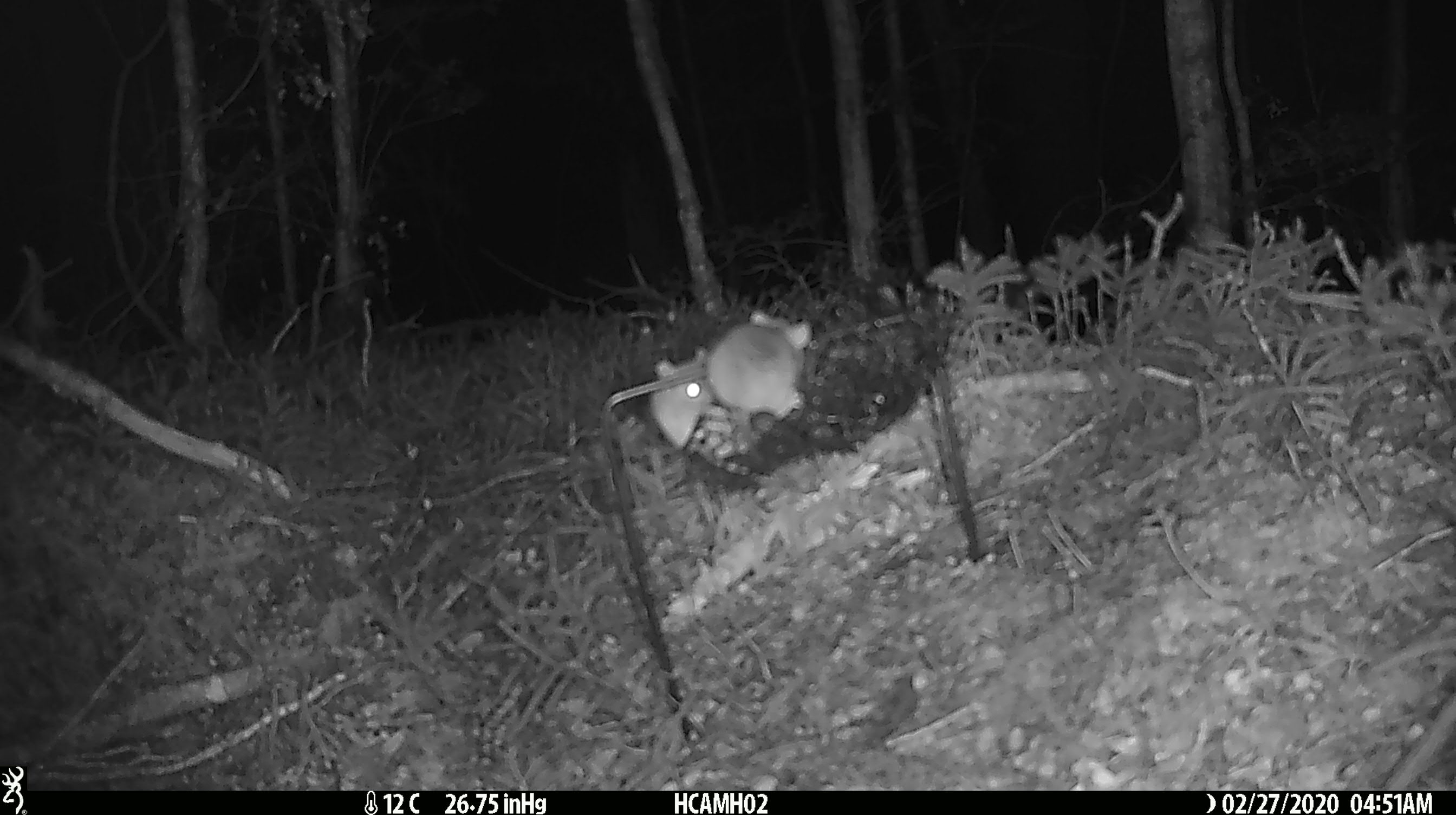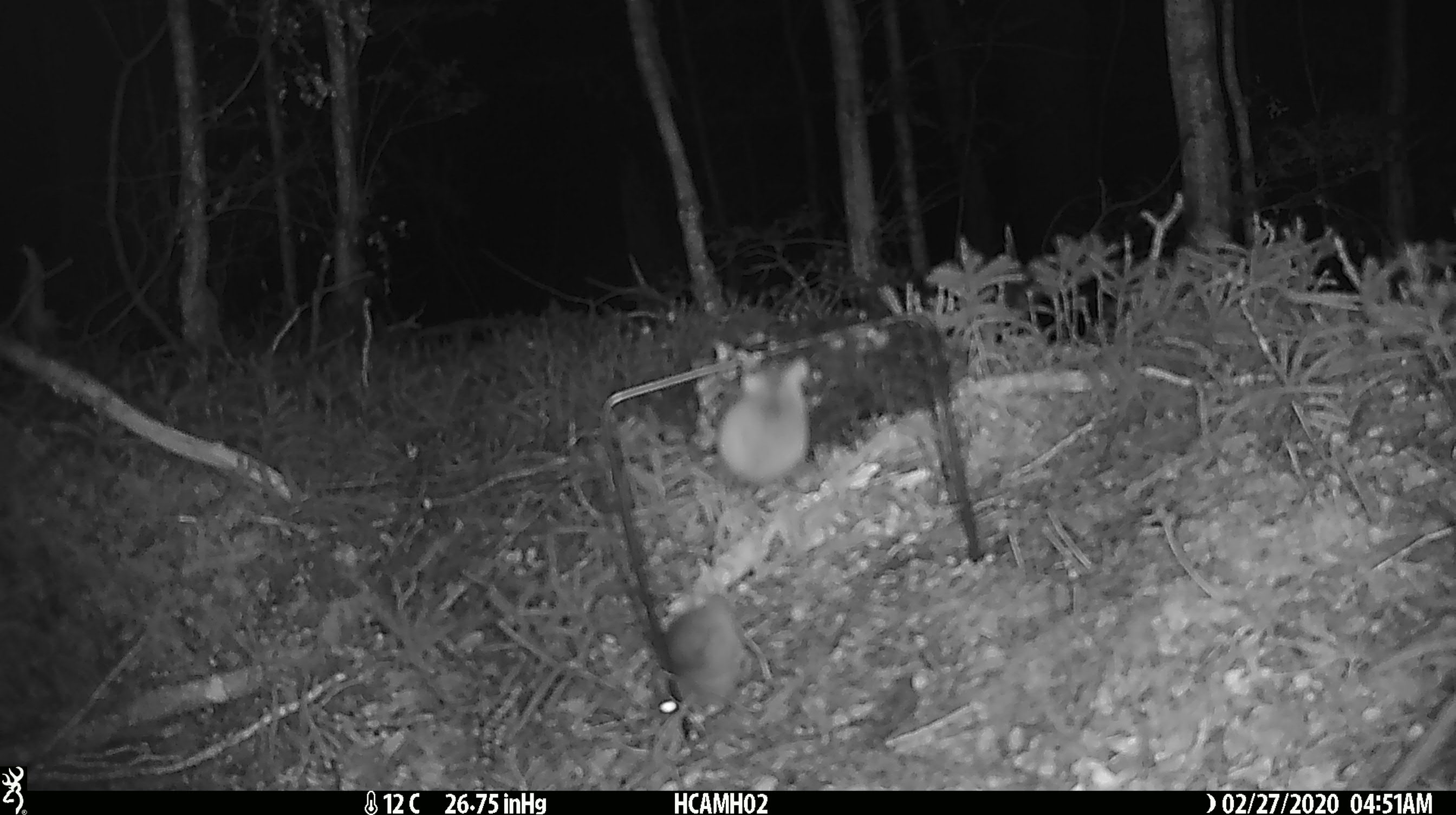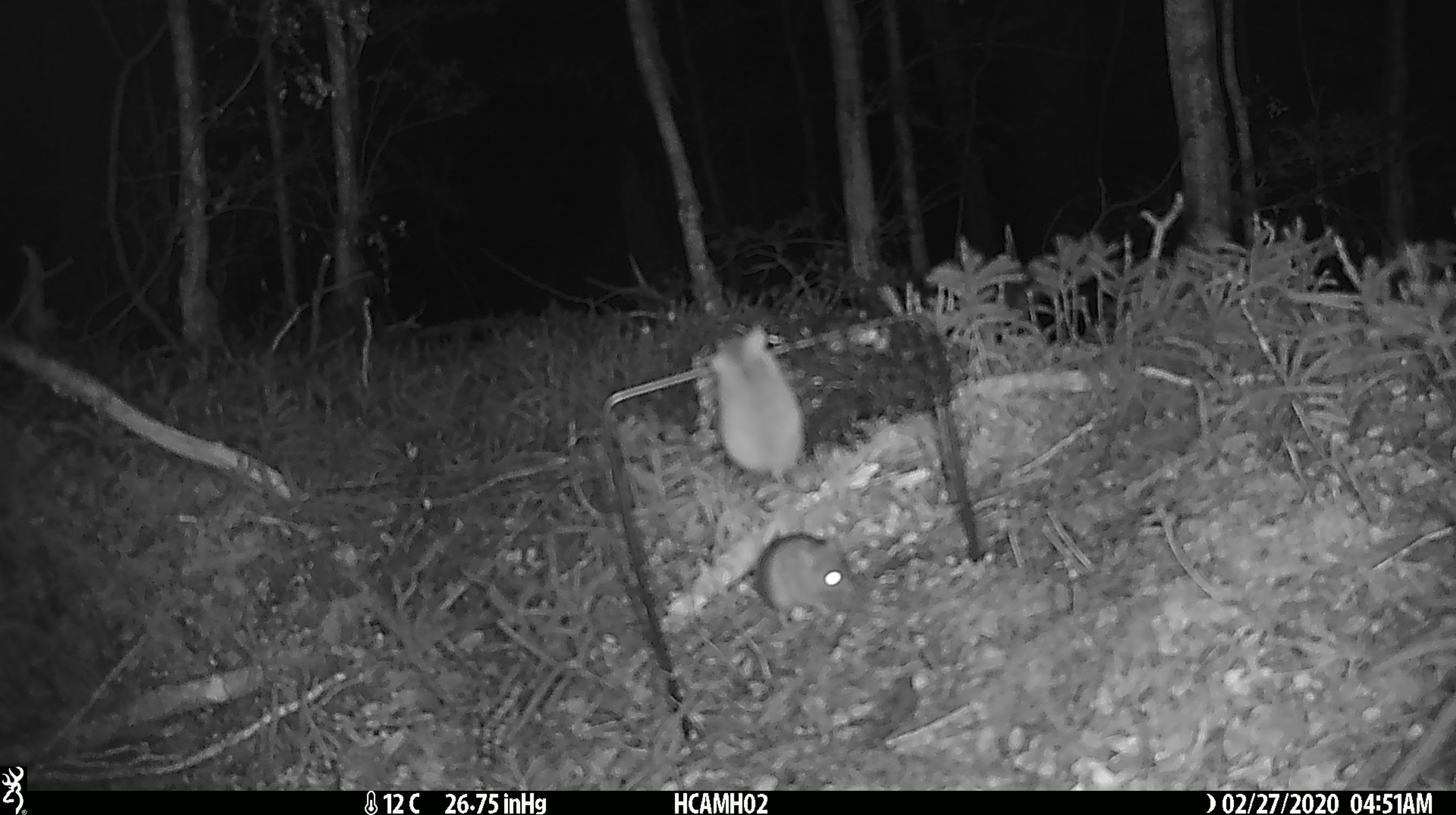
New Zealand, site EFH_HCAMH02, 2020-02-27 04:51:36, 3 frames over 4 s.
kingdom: Animalia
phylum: Chordata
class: Mammalia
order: Rodentia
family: Muridae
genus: Mus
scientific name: Mus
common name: mouse